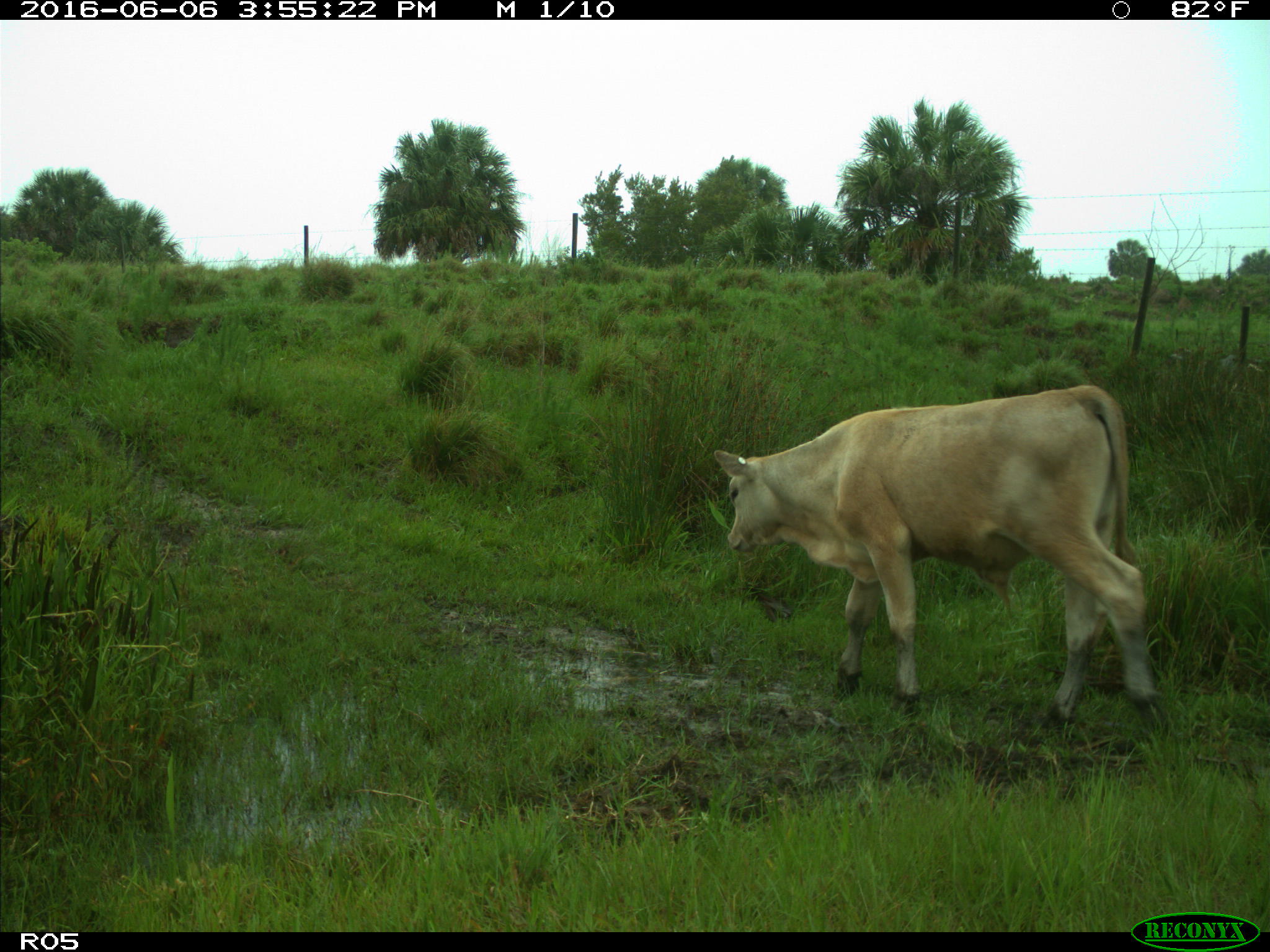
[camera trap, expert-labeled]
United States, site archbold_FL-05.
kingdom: Animalia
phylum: Chordata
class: Mammalia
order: Artiodactyla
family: Bovidae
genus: Bos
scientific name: Bos taurus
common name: domestic cow